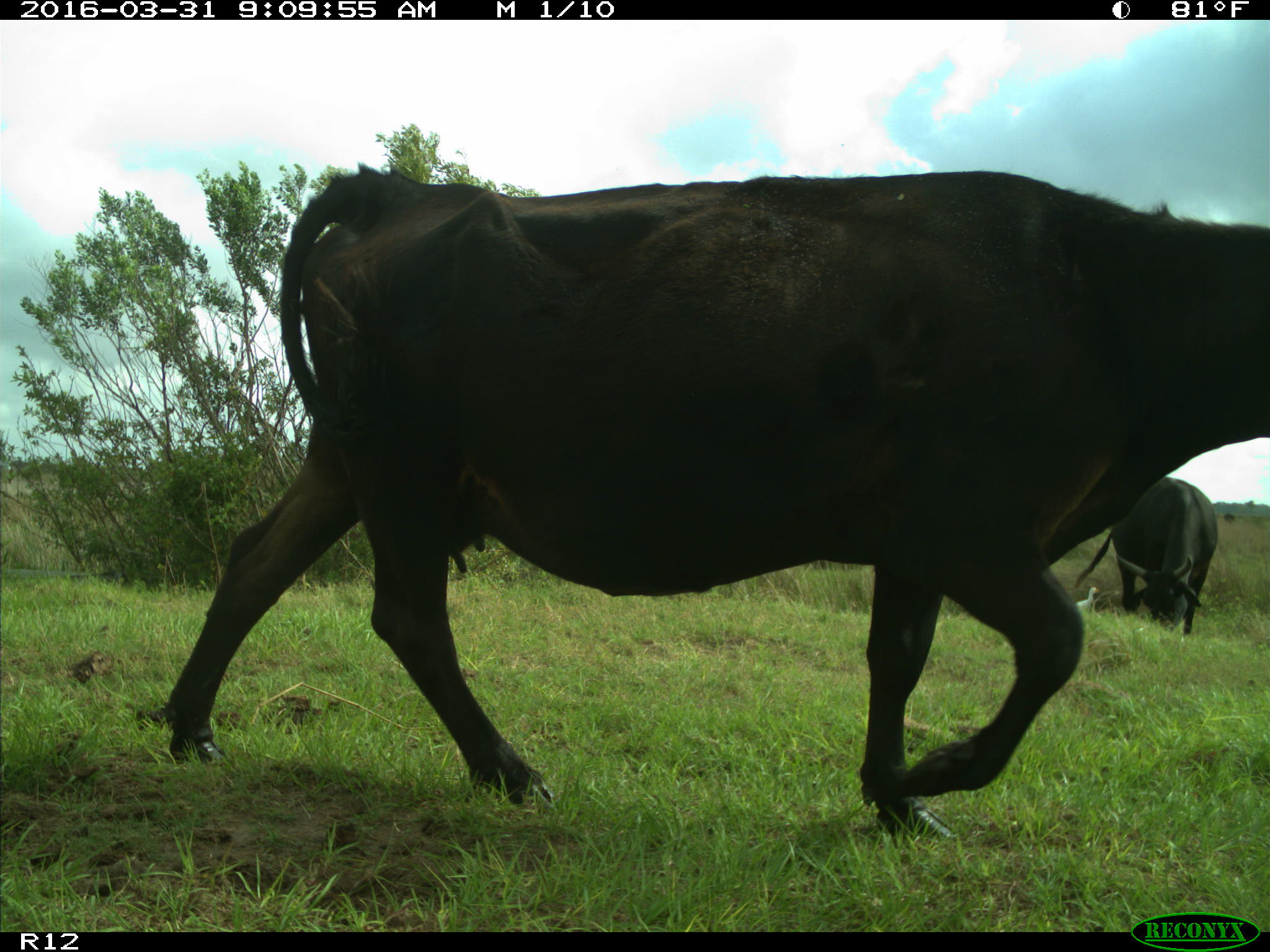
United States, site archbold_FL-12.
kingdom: Animalia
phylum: Chordata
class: Mammalia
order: Artiodactyla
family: Bovidae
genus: Bos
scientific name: Bos taurus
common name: domestic cow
Bos taurus (domestic cow).